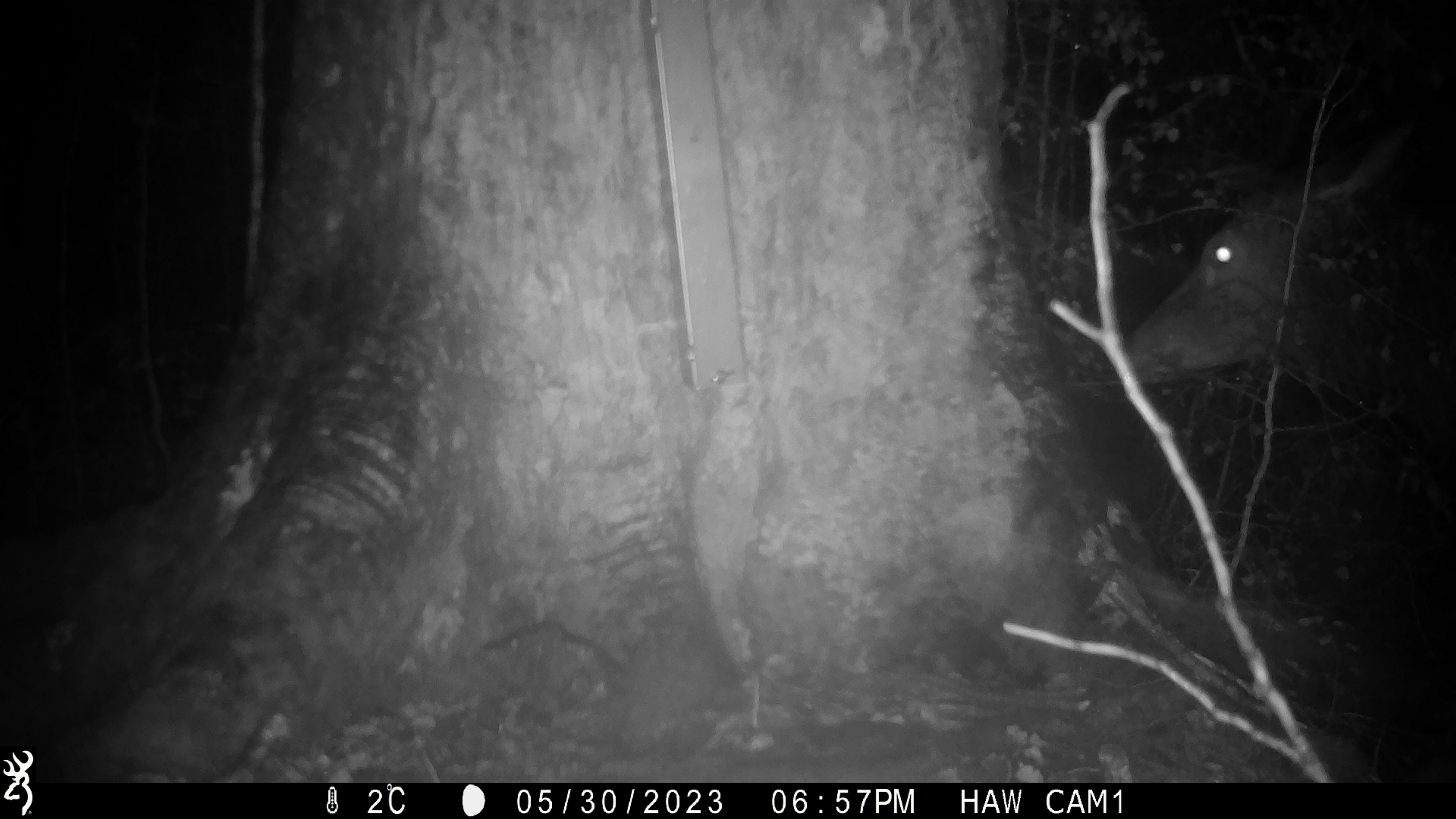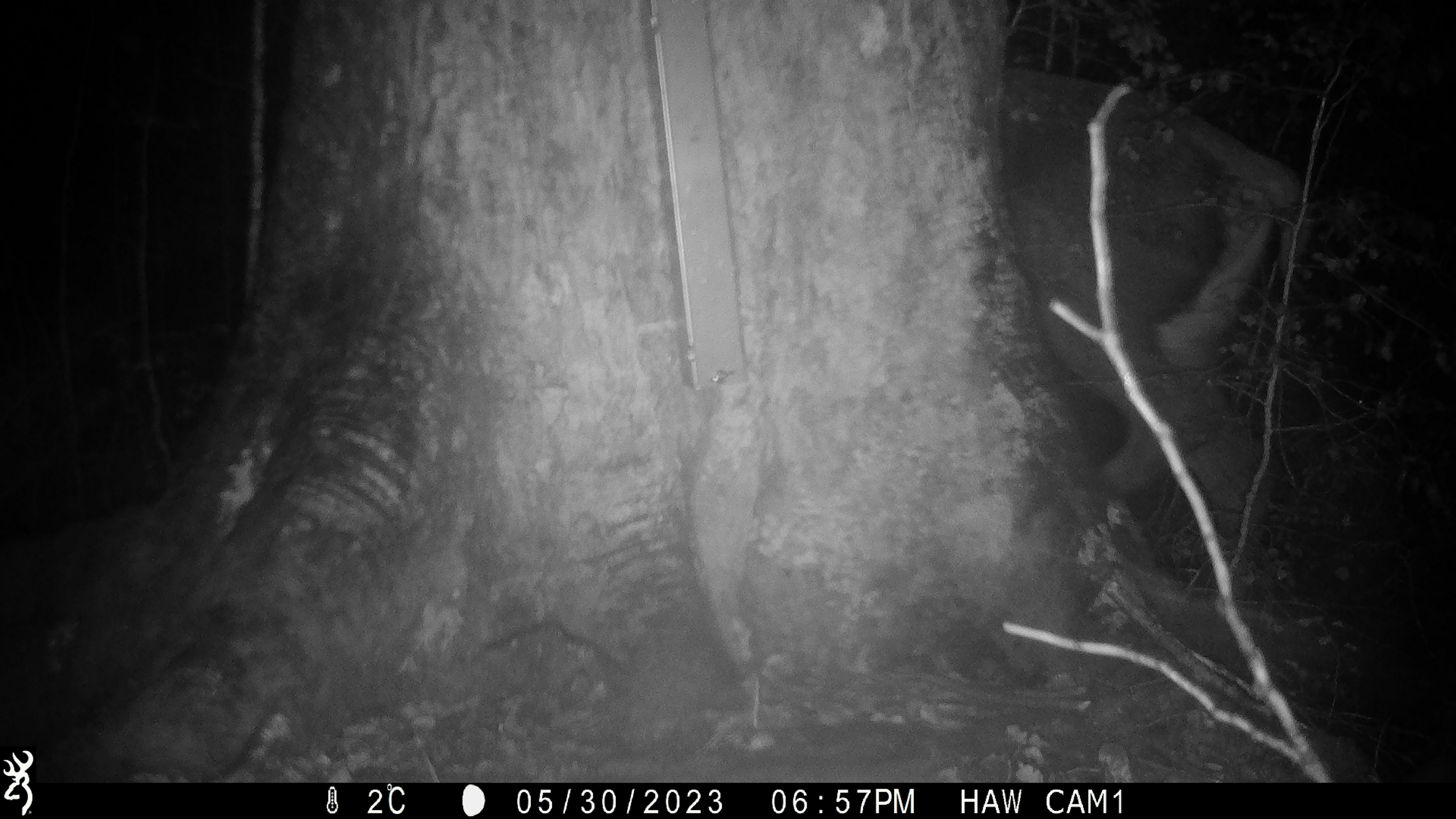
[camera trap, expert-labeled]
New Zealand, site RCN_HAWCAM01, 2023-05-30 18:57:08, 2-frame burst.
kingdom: Animalia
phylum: Chordata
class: Mammalia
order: Artiodactyla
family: Cervidae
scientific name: Cervidae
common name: deer